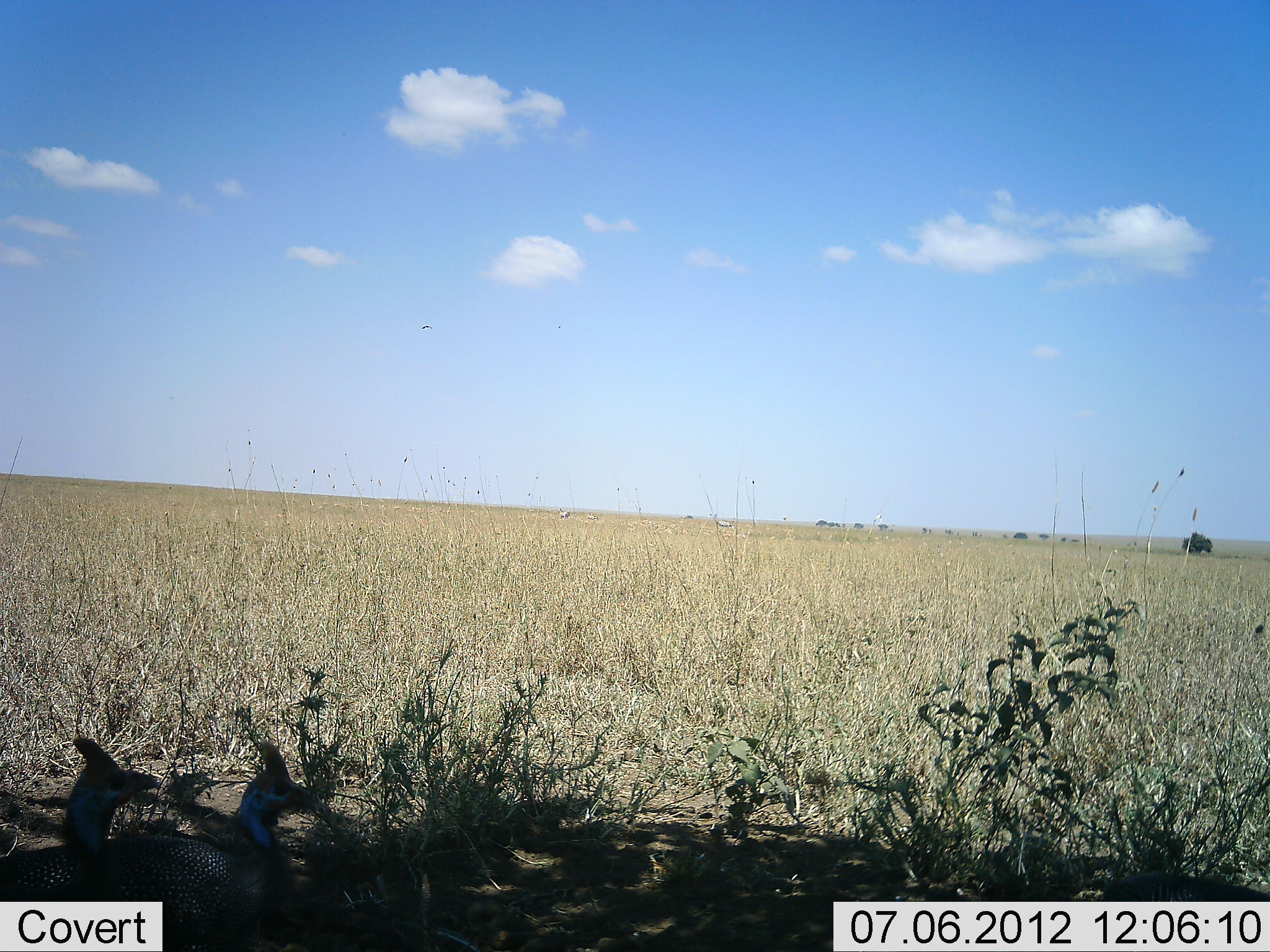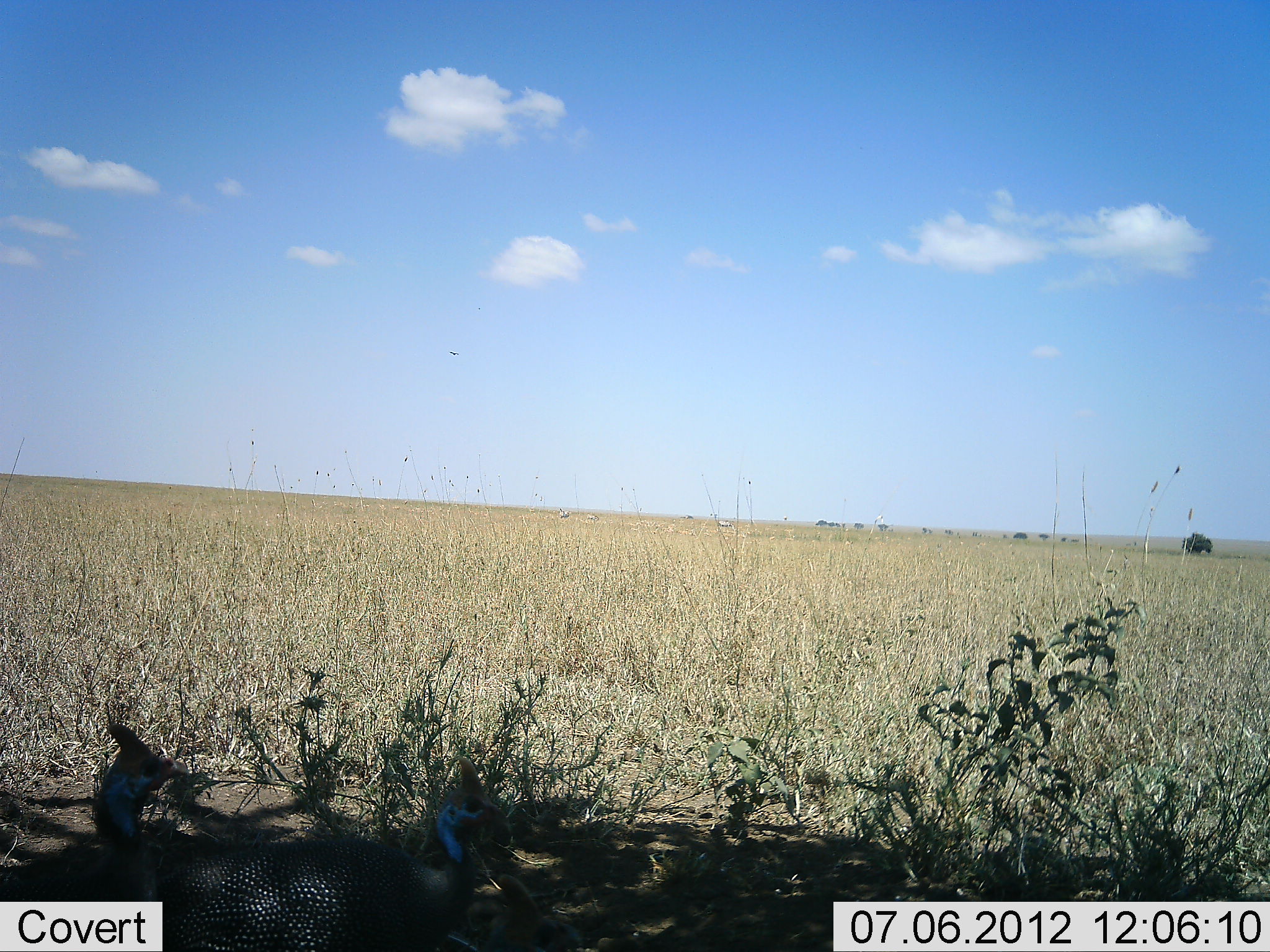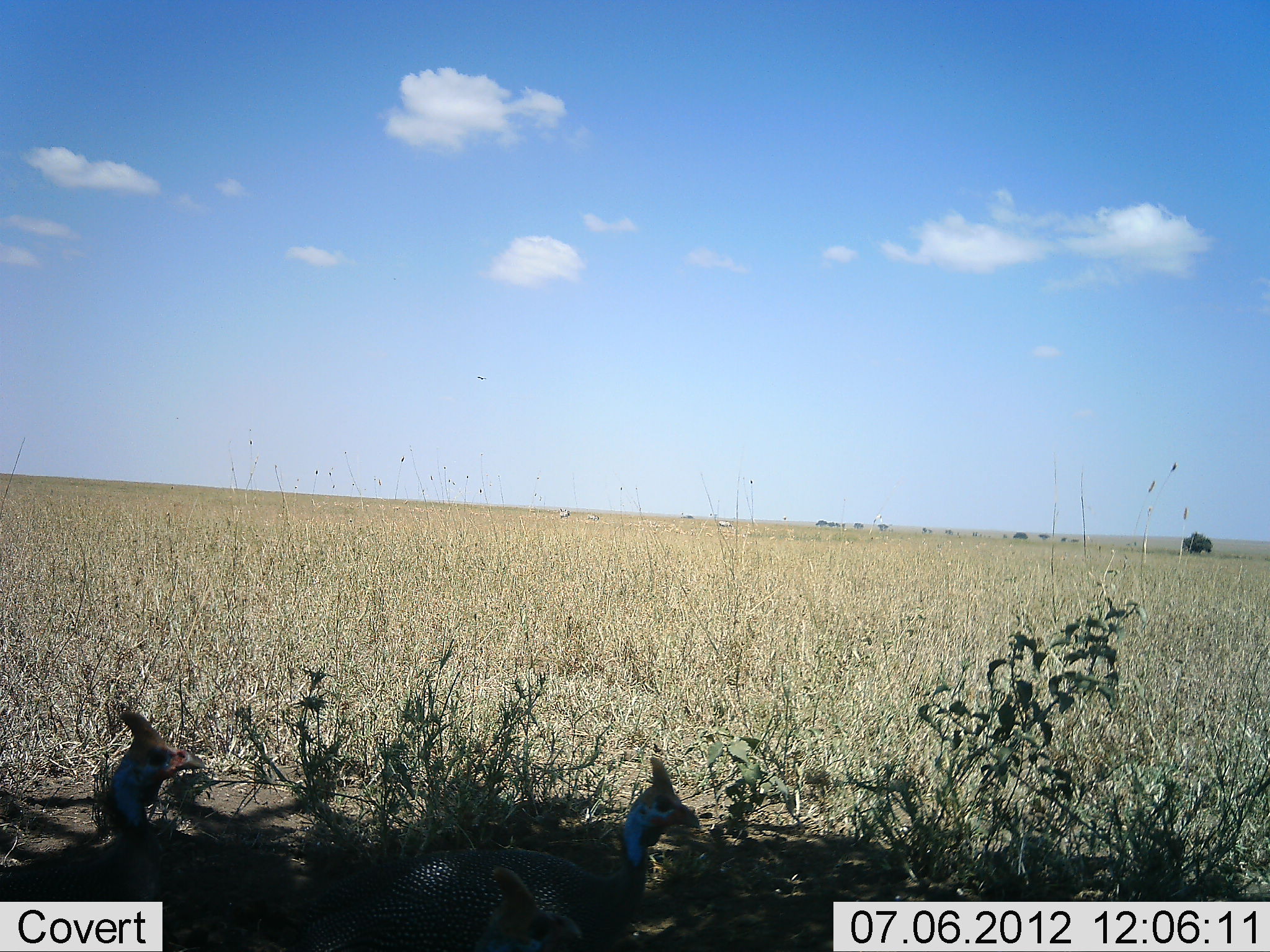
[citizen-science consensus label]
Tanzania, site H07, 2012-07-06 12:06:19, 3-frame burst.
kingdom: Animalia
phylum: Chordata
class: Aves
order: Galliformes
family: Numididae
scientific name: Numididae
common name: guinea fowl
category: guineafowl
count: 2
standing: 30%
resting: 0%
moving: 100%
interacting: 10%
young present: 0%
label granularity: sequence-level